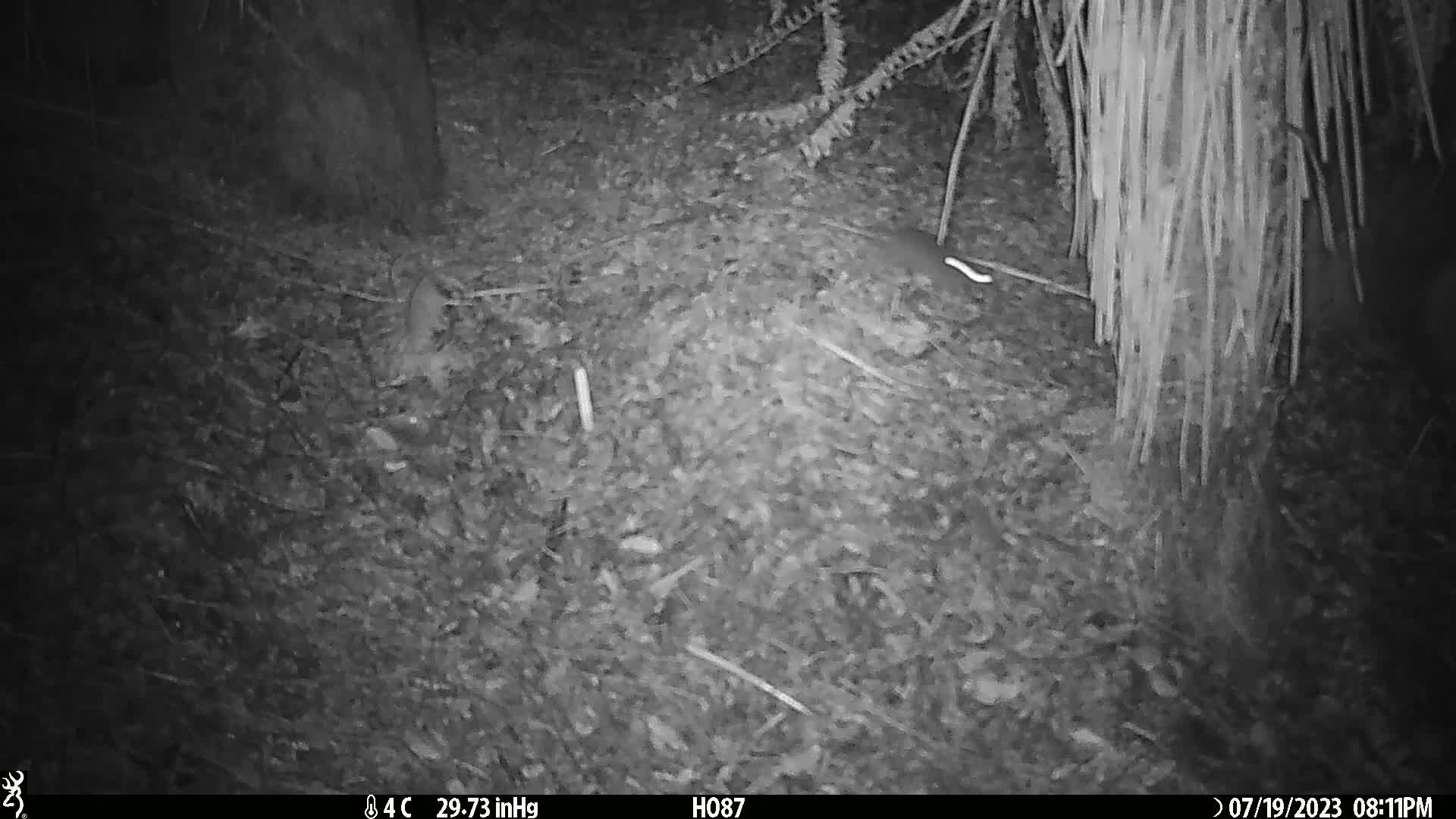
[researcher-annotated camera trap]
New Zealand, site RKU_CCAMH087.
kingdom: Animalia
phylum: Chordata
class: Mammalia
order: Rodentia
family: Muridae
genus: Rattus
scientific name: Rattus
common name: rat